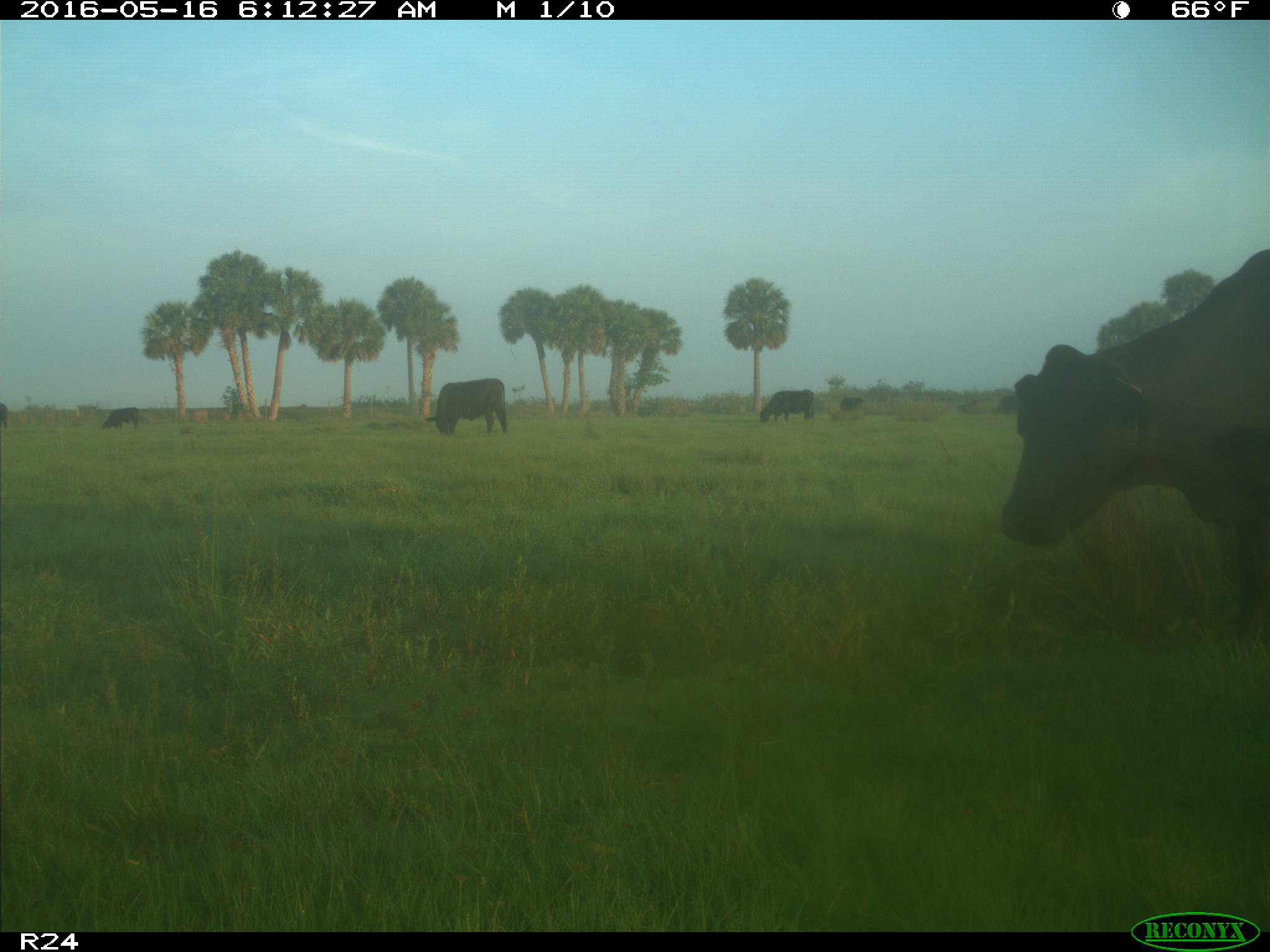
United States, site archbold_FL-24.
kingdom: Animalia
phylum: Chordata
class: Mammalia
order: Artiodactyla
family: Bovidae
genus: Bos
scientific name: Bos taurus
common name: domestic cow